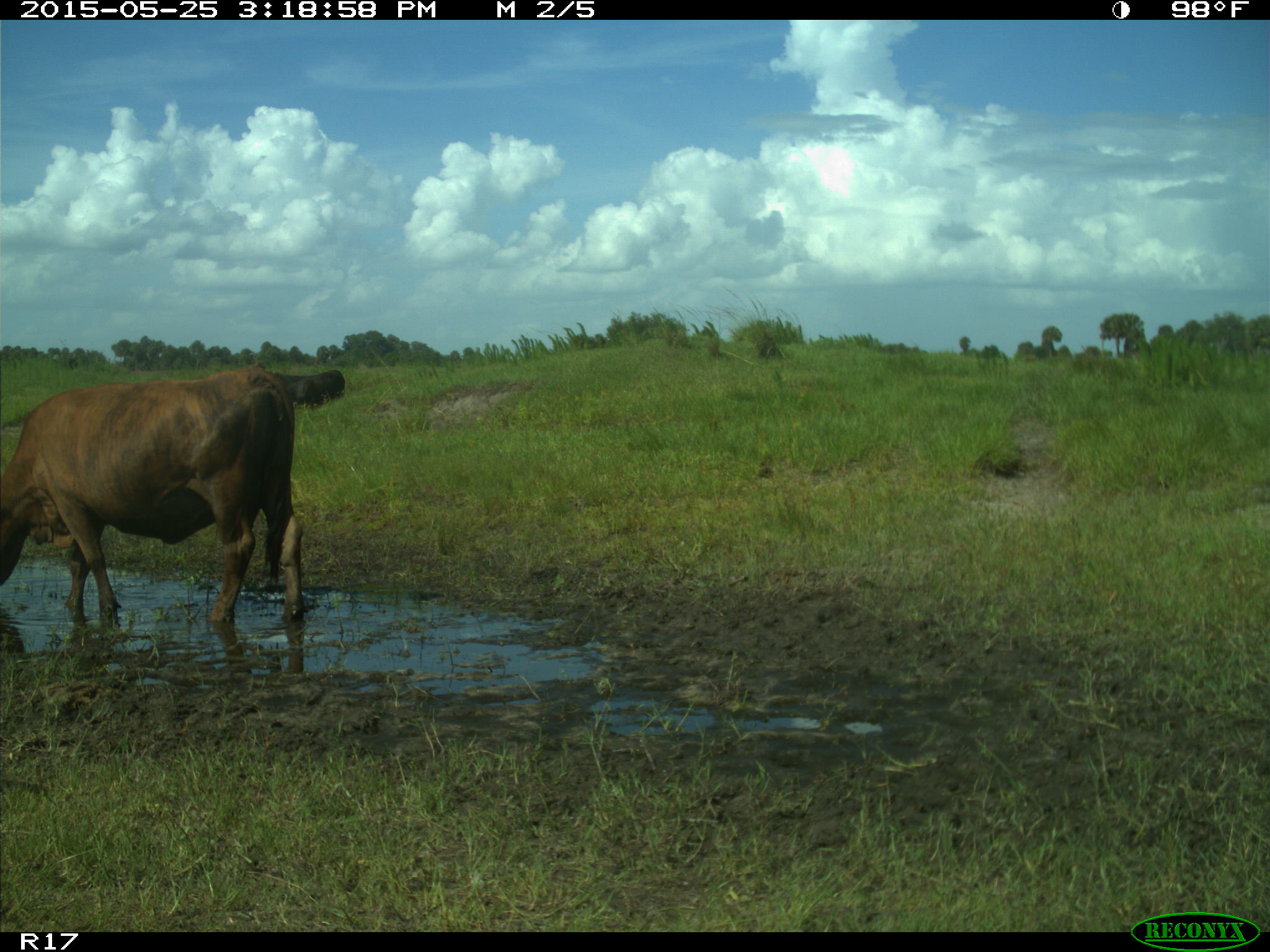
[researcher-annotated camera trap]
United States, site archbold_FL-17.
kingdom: Animalia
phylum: Chordata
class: Mammalia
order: Artiodactyla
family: Bovidae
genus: Bos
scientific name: Bos taurus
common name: domestic cow